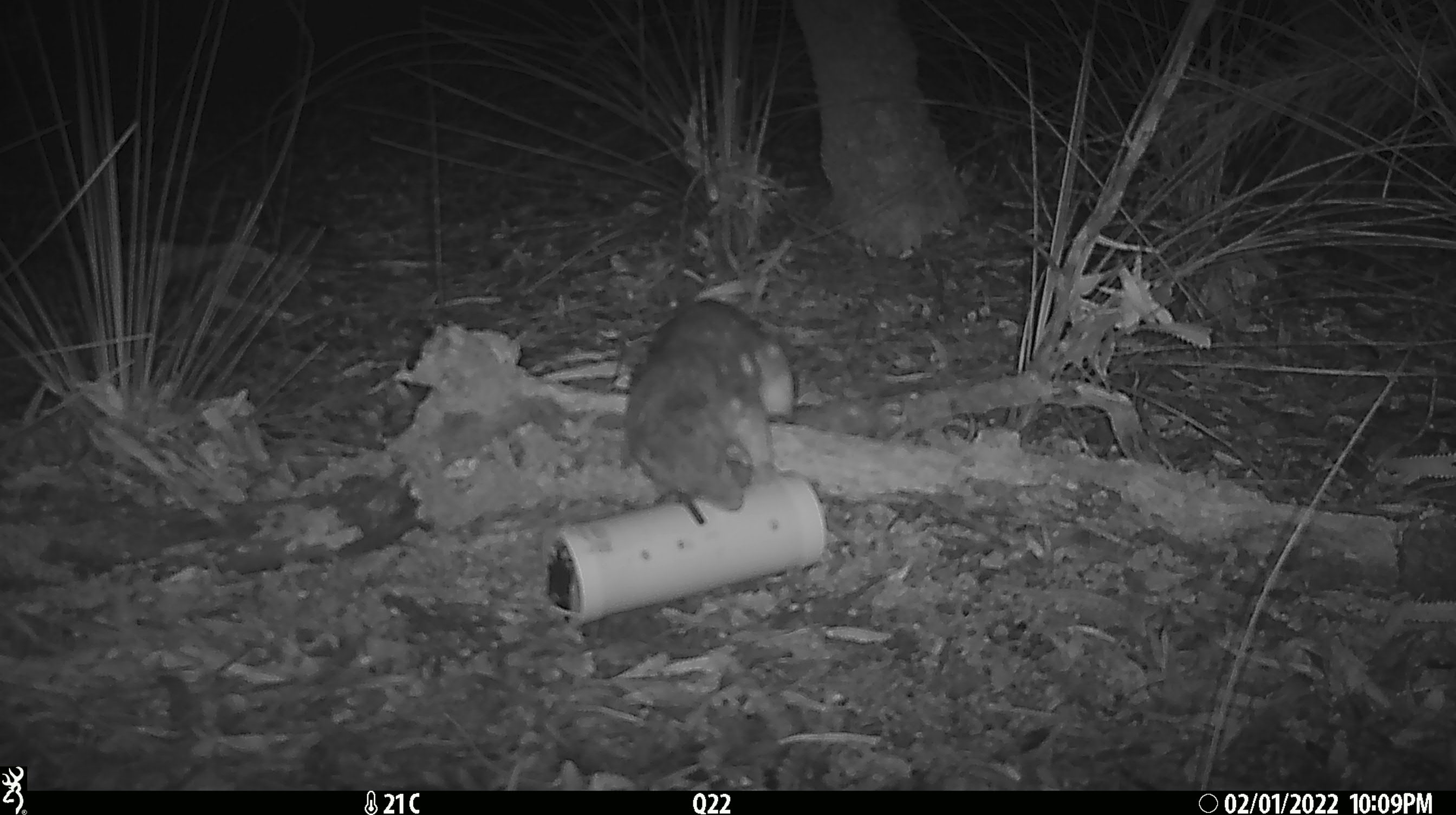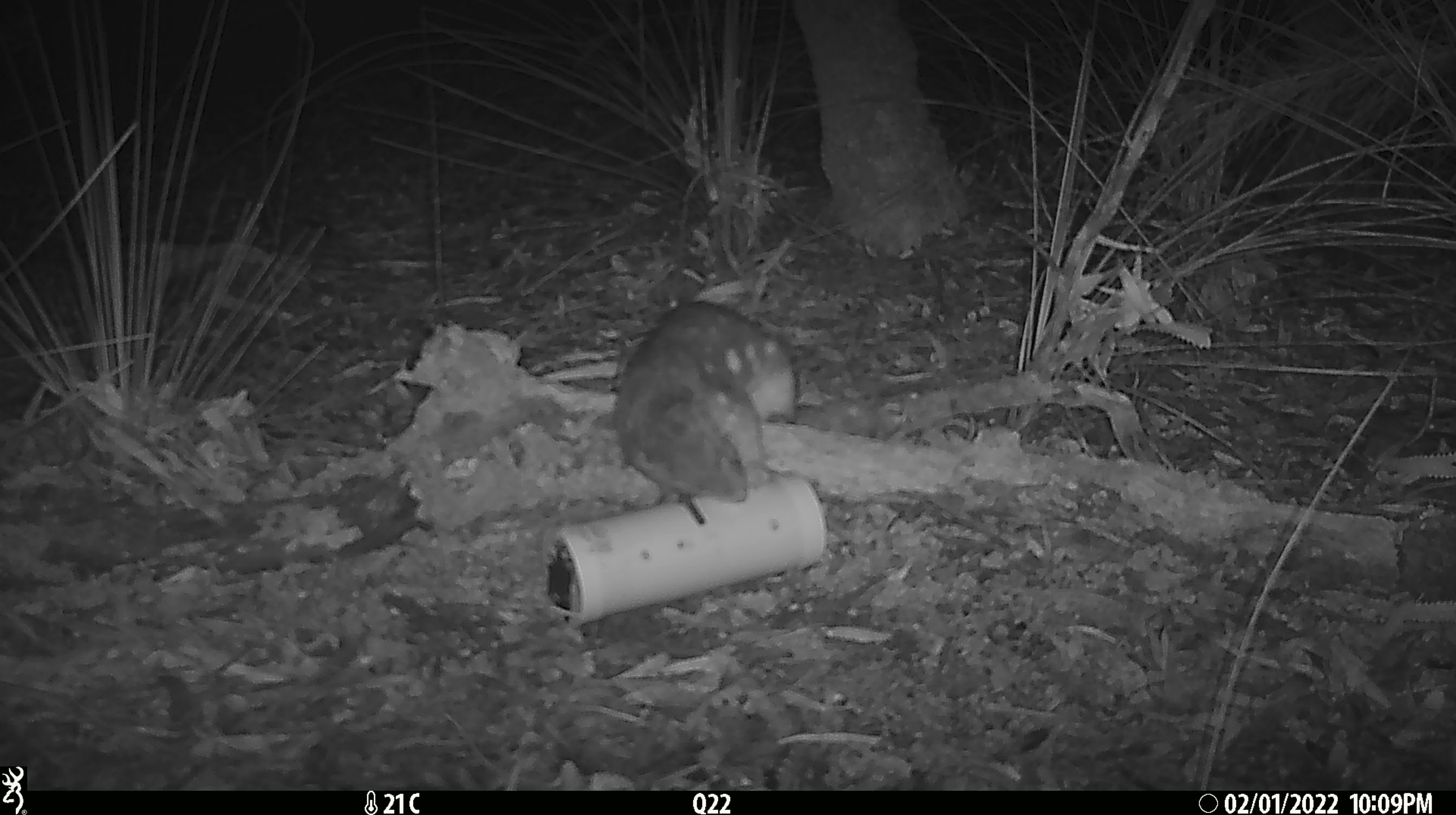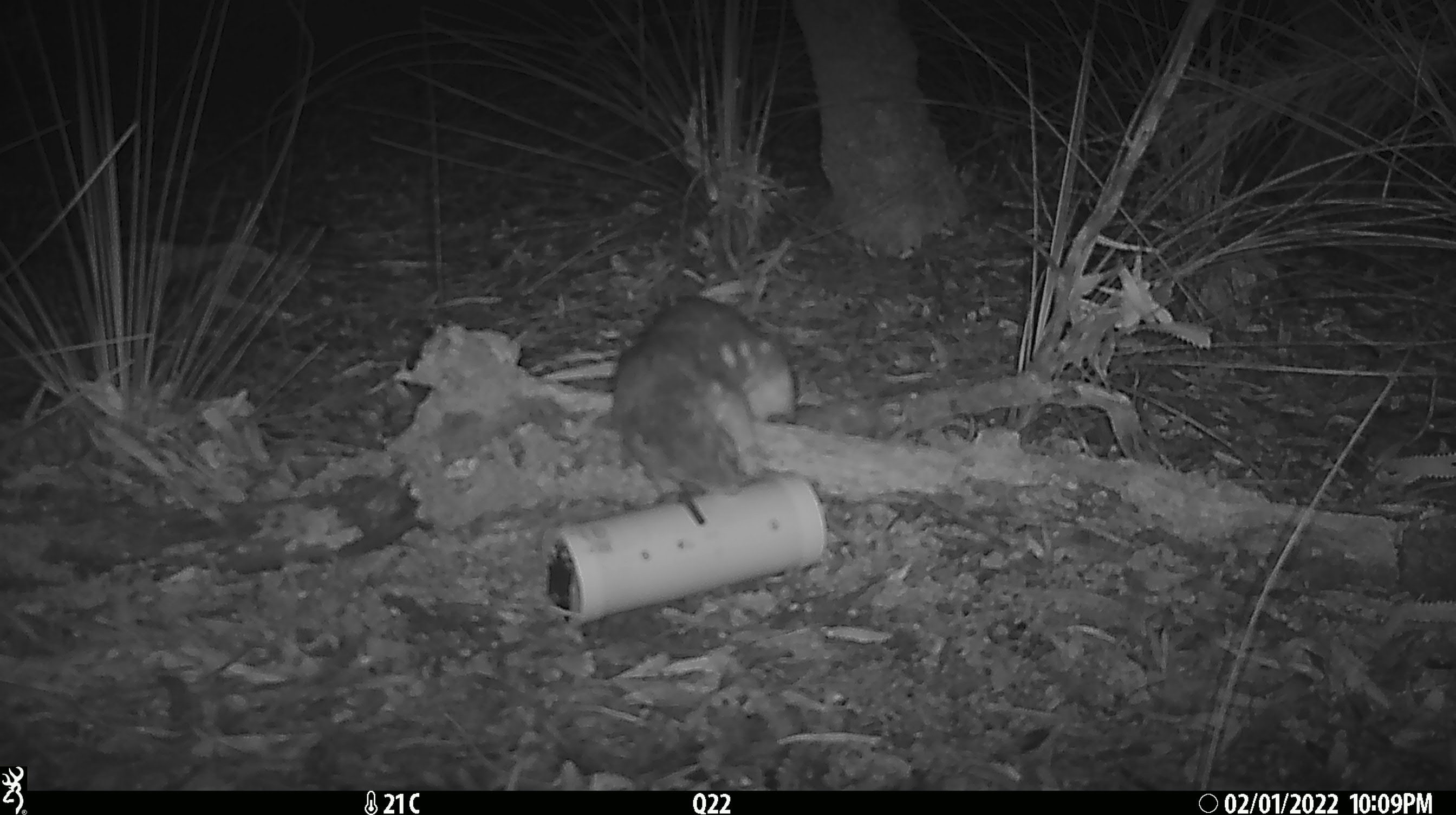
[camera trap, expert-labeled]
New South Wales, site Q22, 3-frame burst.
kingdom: Animalia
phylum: Chordata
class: Mammalia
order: Dasyuromorphia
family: Dasyuridae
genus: Dasyurus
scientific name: Dasyurus maculatus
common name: spotted-tailed quoll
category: quoll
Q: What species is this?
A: Quoll (spotted-tailed quoll) (Dasyurus maculatus).